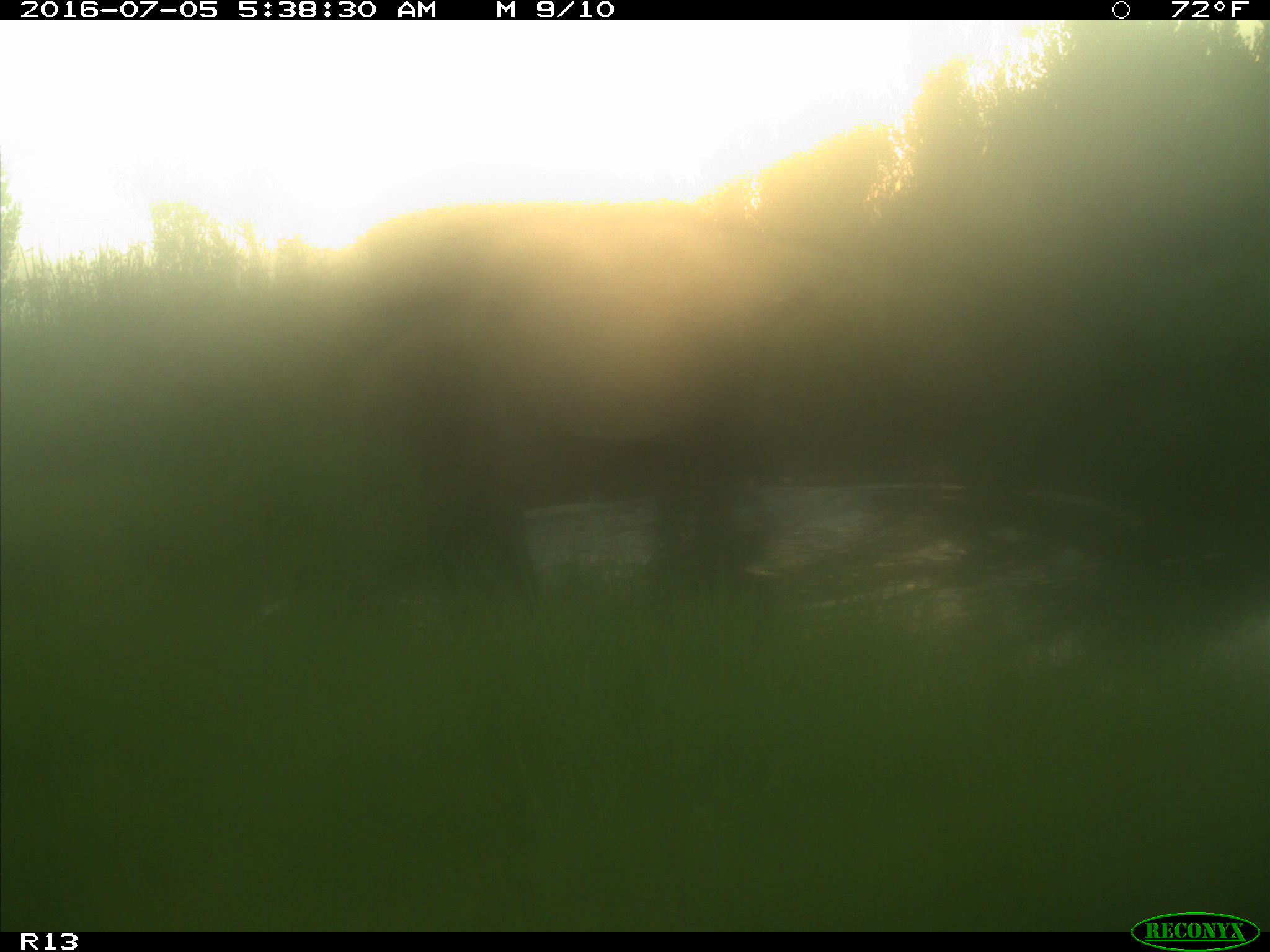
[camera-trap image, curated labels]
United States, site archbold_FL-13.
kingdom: Animalia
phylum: Chordata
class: Mammalia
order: Artiodactyla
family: Bovidae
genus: Bos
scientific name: Bos taurus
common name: domestic cow